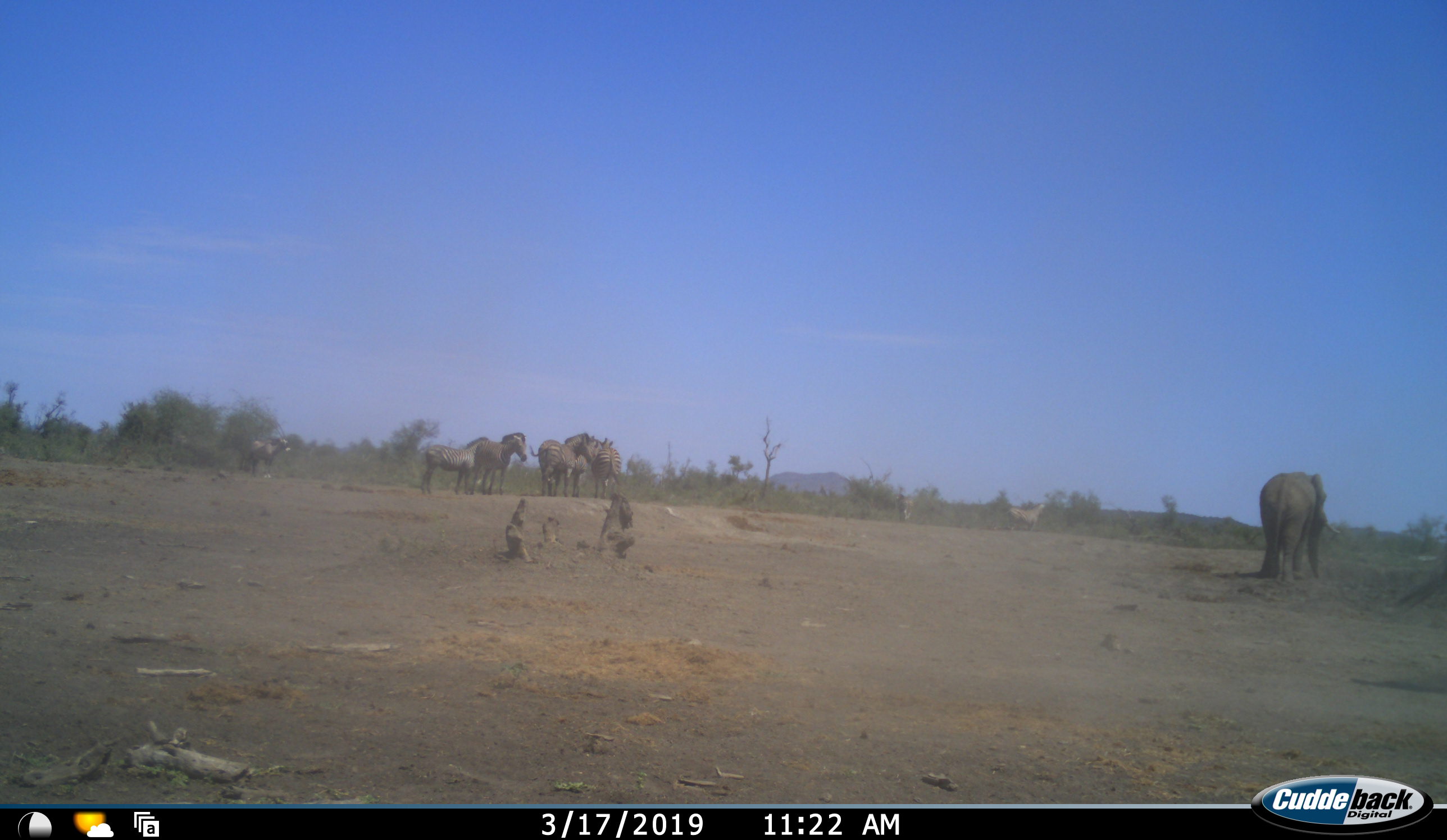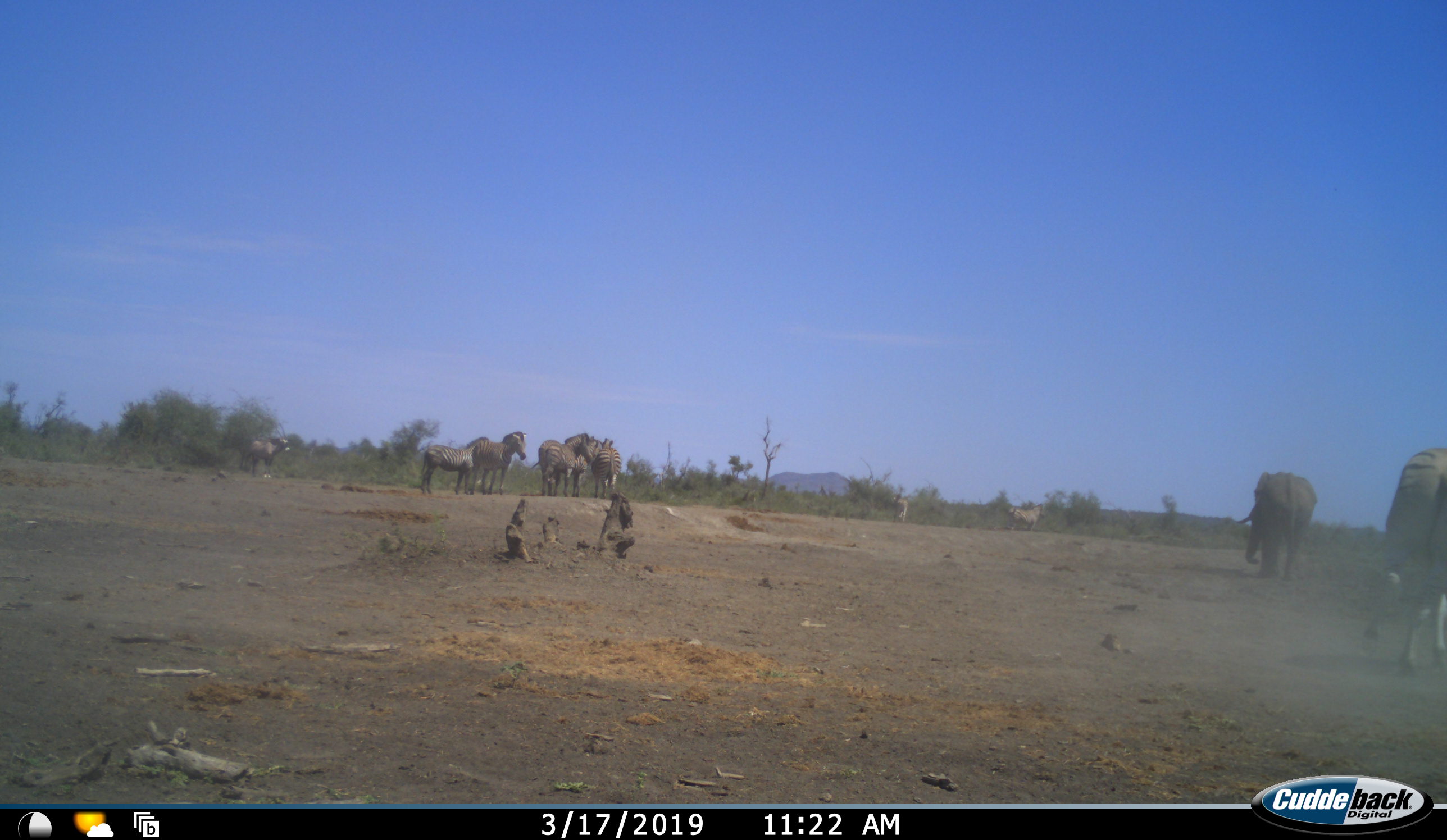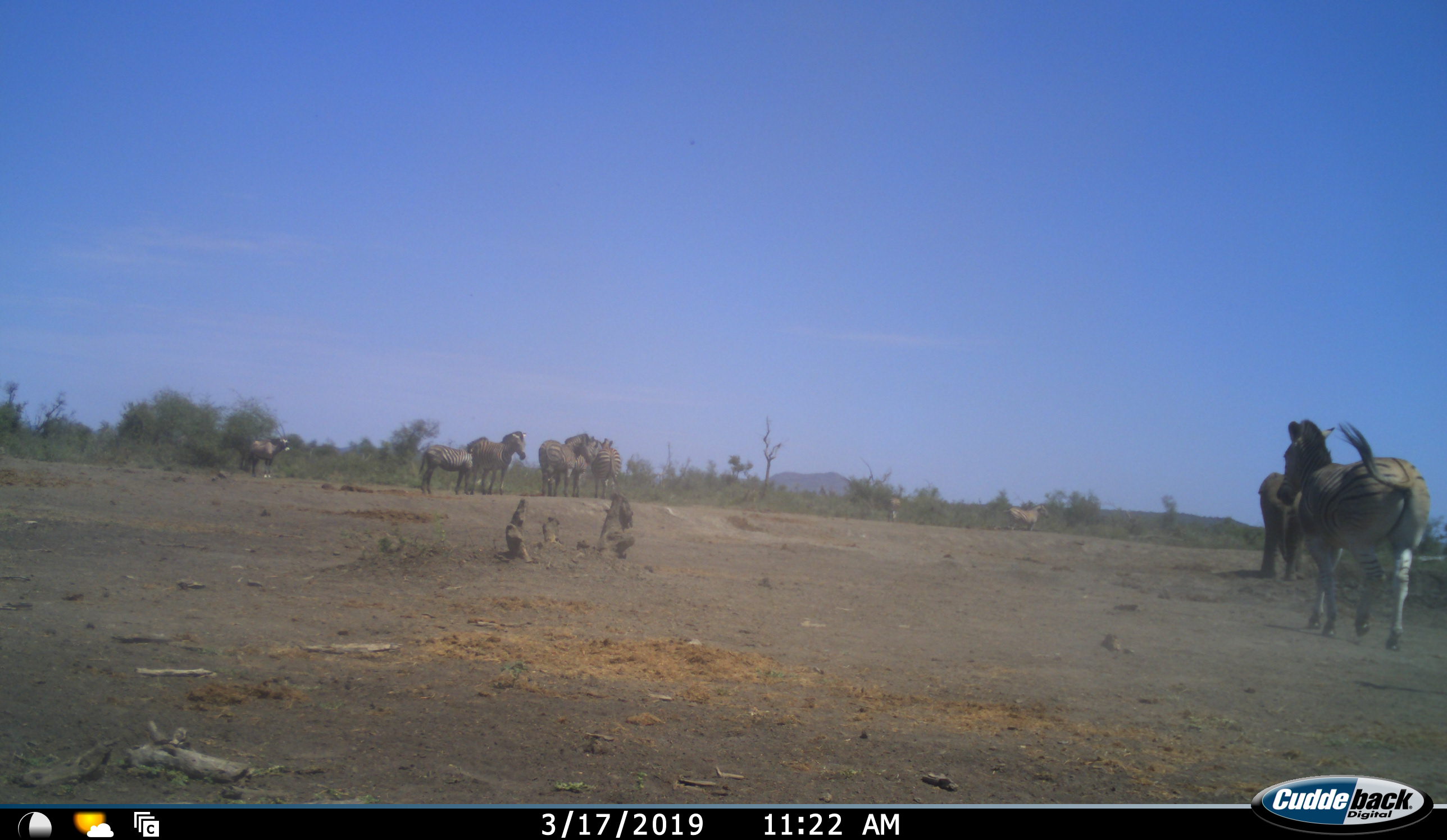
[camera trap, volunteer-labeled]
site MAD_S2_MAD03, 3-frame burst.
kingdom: Animalia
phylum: Chordata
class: Mammalia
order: Proboscidea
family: Elephantidae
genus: Loxodonta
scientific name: Loxodonta africana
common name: african bush elephant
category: elephant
Elephant (african bush elephant) (Loxodonta africana), count 1. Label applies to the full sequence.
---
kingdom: Animalia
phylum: Chordata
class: Mammalia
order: Perissodactyla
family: Equidae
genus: Equus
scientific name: Equus quagga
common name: plains zebra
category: zebraplains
Zebraplains (plains zebra) (Equus quagga), count 6. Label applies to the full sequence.